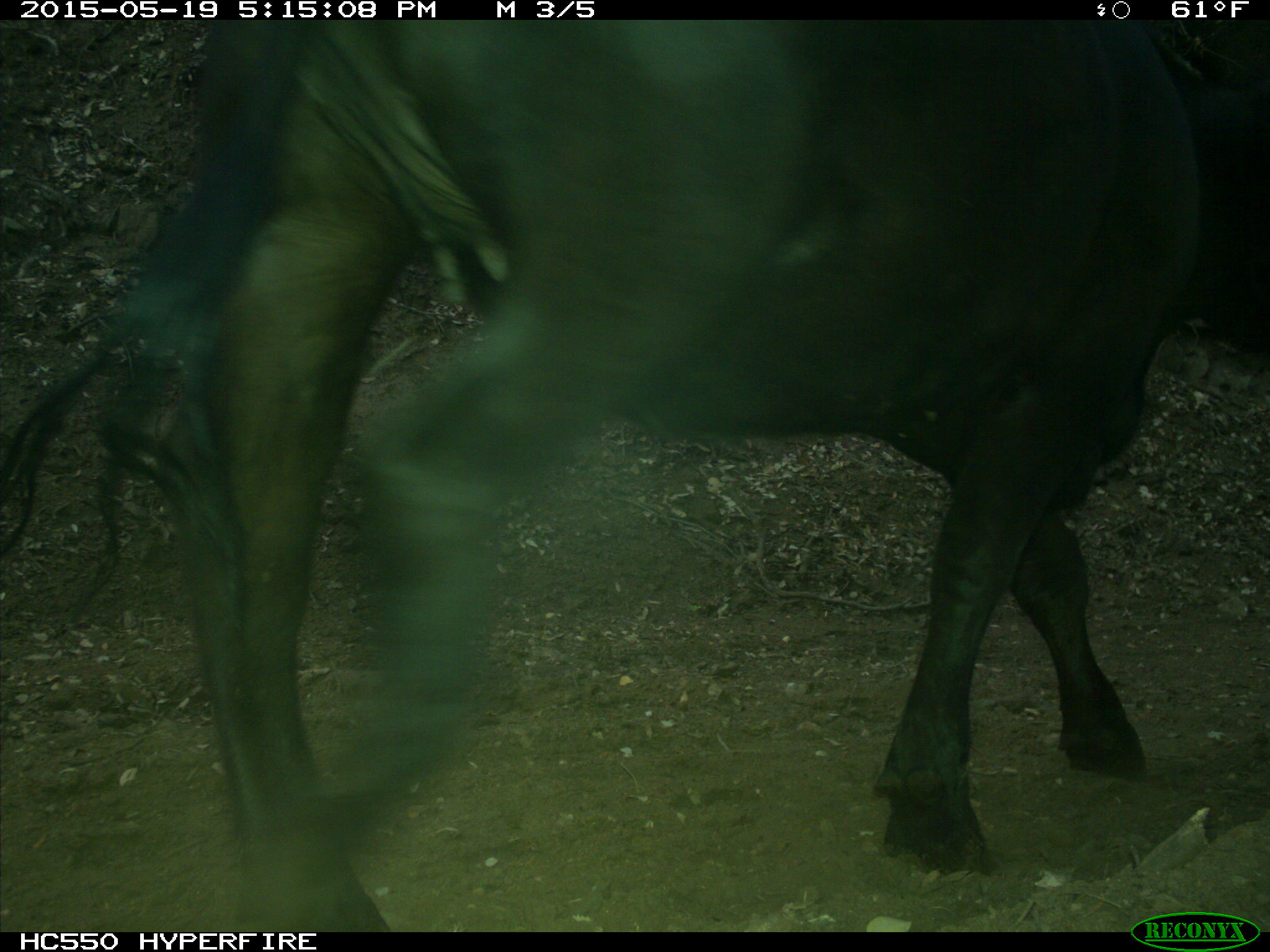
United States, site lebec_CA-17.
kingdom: Animalia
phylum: Chordata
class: Mammalia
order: Artiodactyla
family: Bovidae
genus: Bos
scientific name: Bos taurus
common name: domestic cow